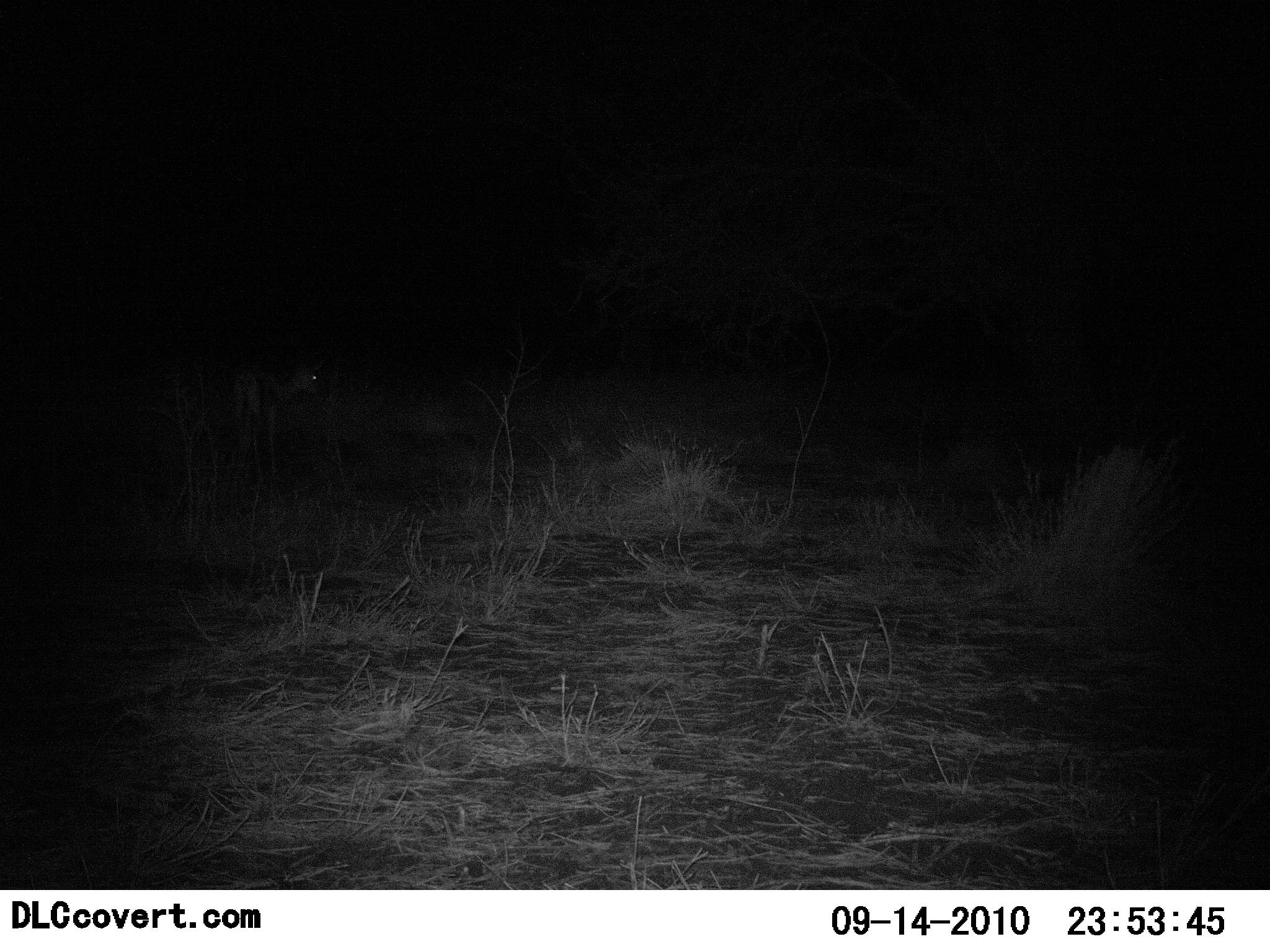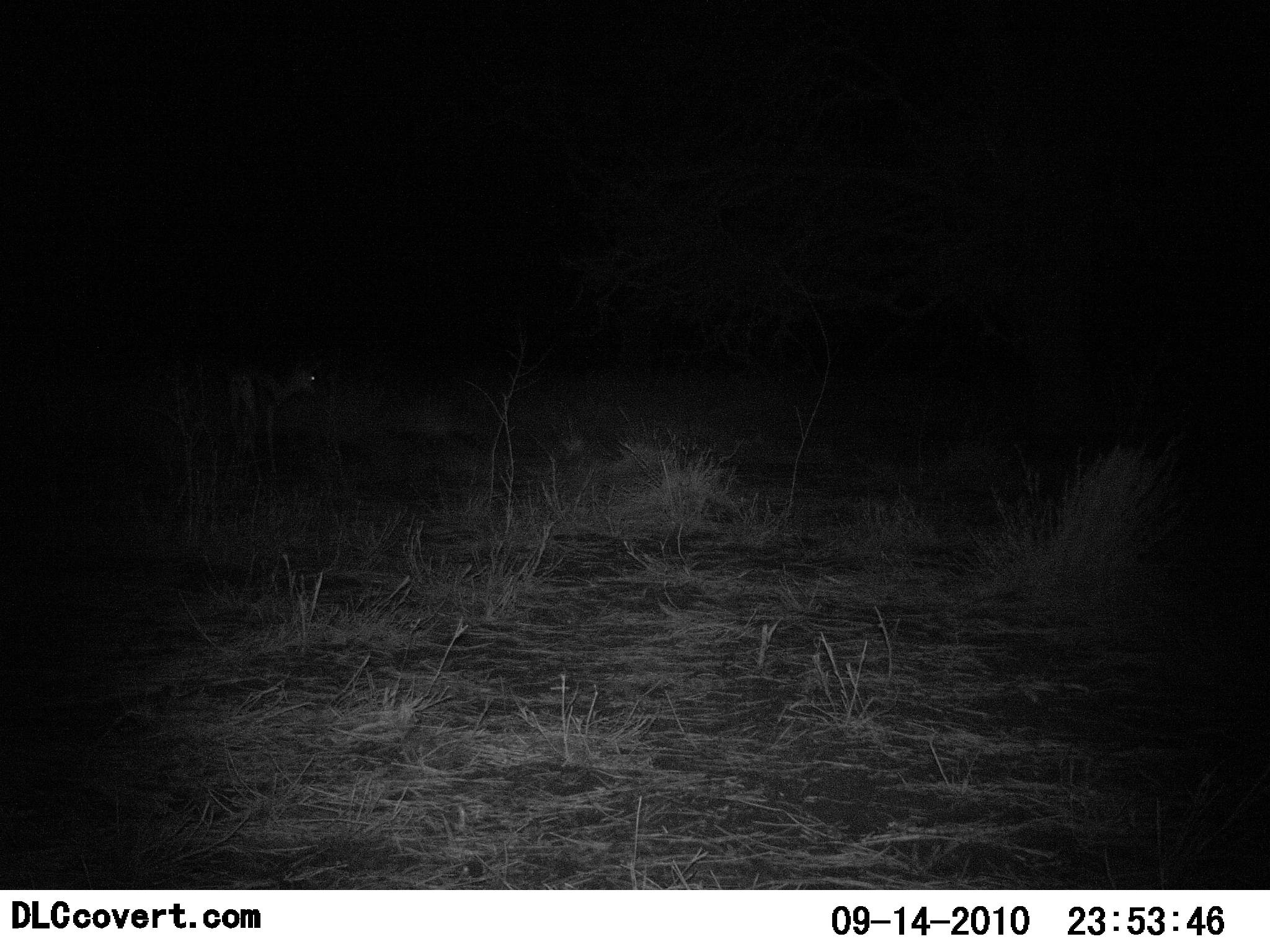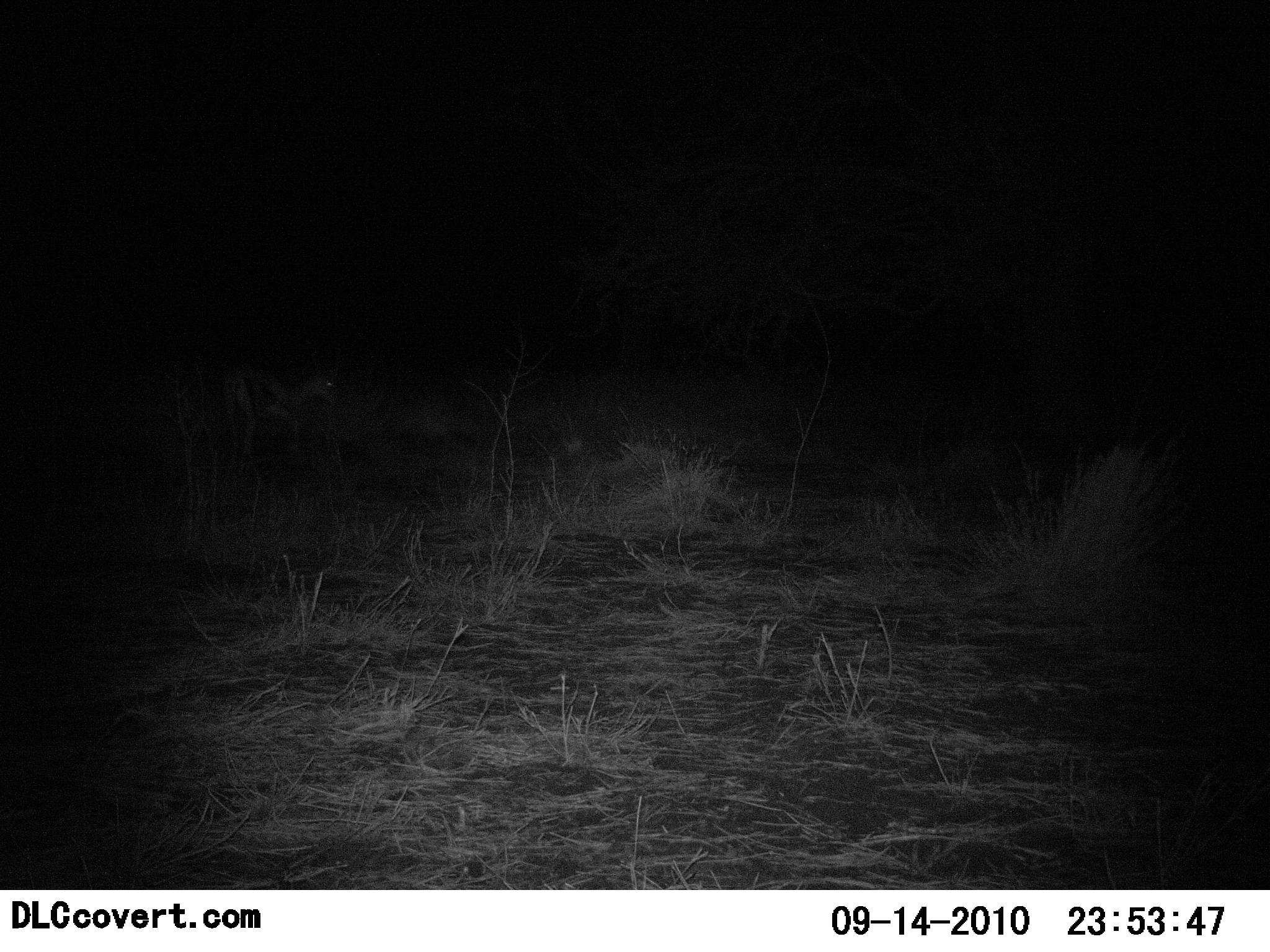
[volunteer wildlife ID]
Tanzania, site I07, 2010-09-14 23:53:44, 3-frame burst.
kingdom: Animalia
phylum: Chordata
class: Mammalia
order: Artiodactyla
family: Bovidae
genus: Eudorcas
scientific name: Eudorcas thomsonii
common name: thomson's gazelle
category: gazellethomsons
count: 1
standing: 78%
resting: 0%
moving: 22%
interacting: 0%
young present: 0%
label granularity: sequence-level